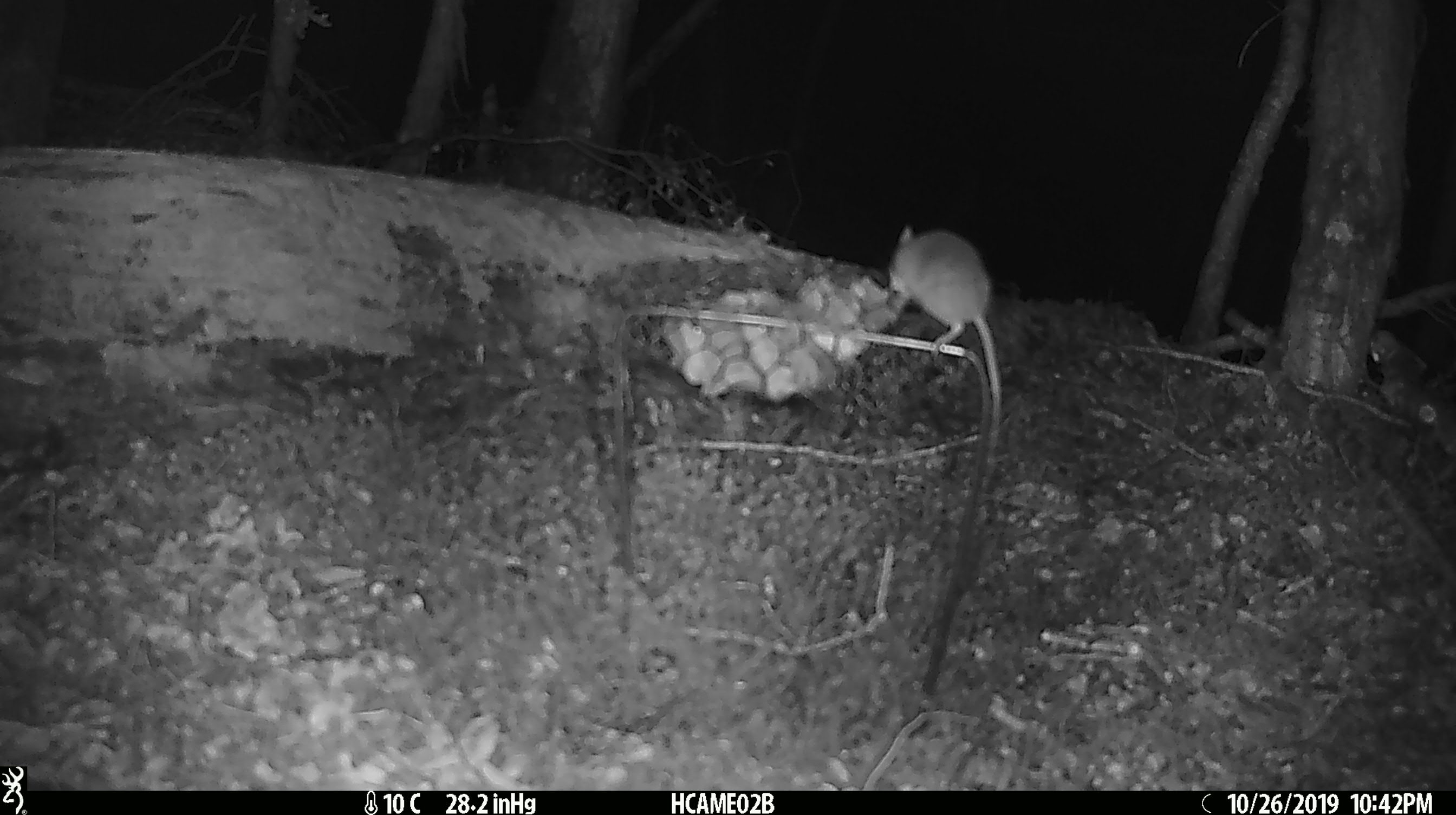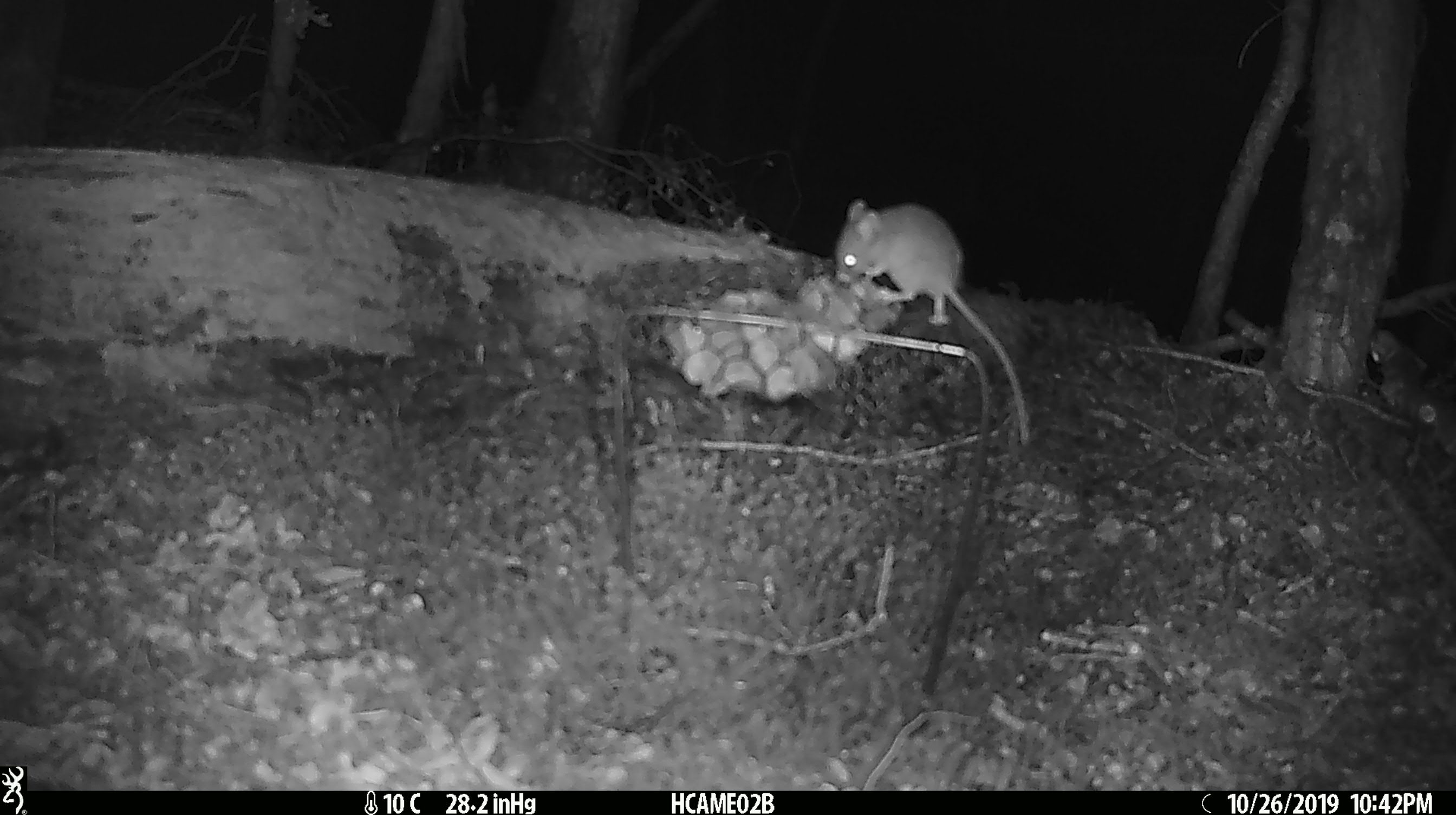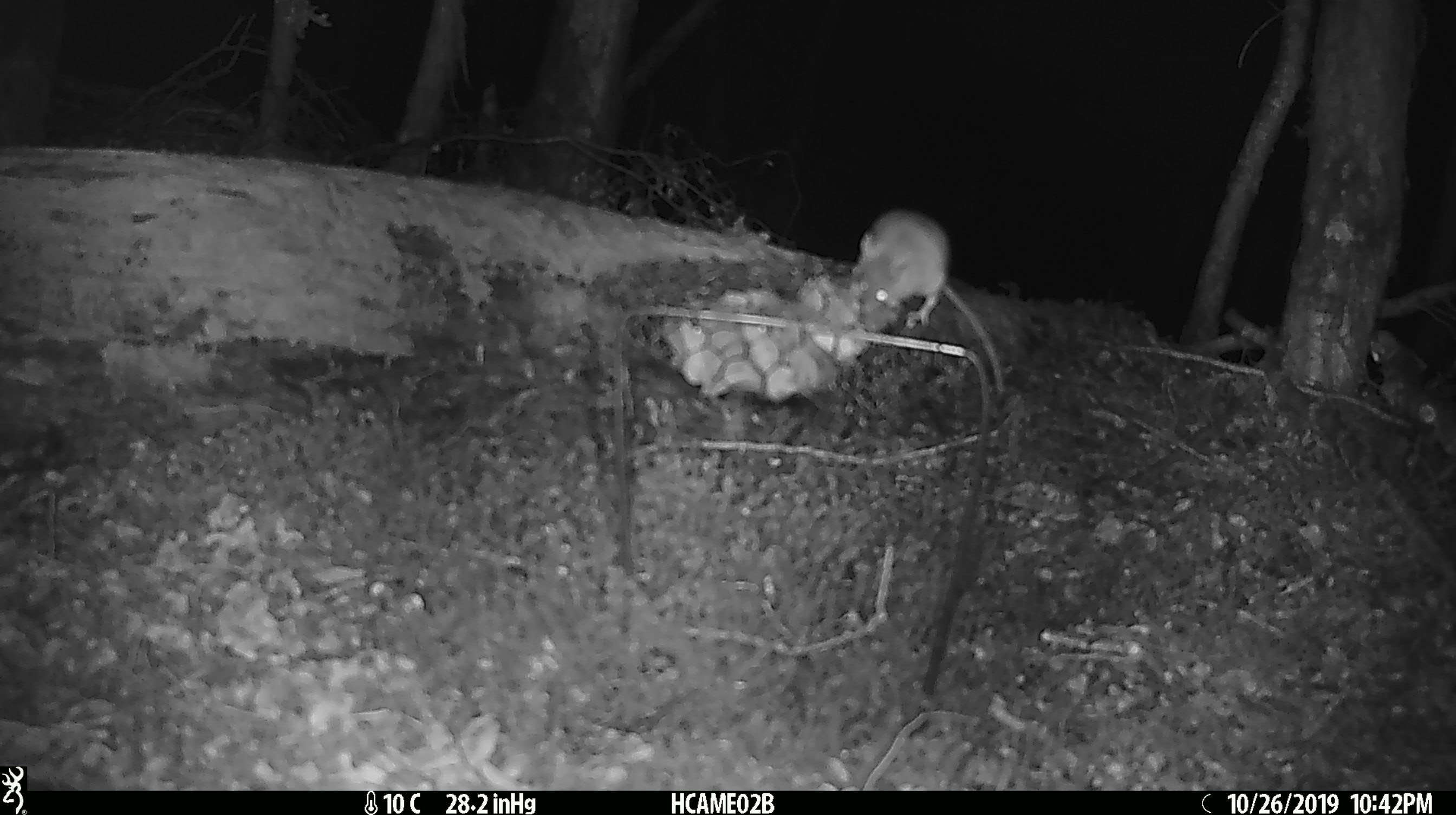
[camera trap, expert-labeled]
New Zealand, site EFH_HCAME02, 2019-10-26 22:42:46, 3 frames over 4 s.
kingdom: Animalia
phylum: Chordata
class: Mammalia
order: Rodentia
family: Muridae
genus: Mus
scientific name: Mus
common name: mouse